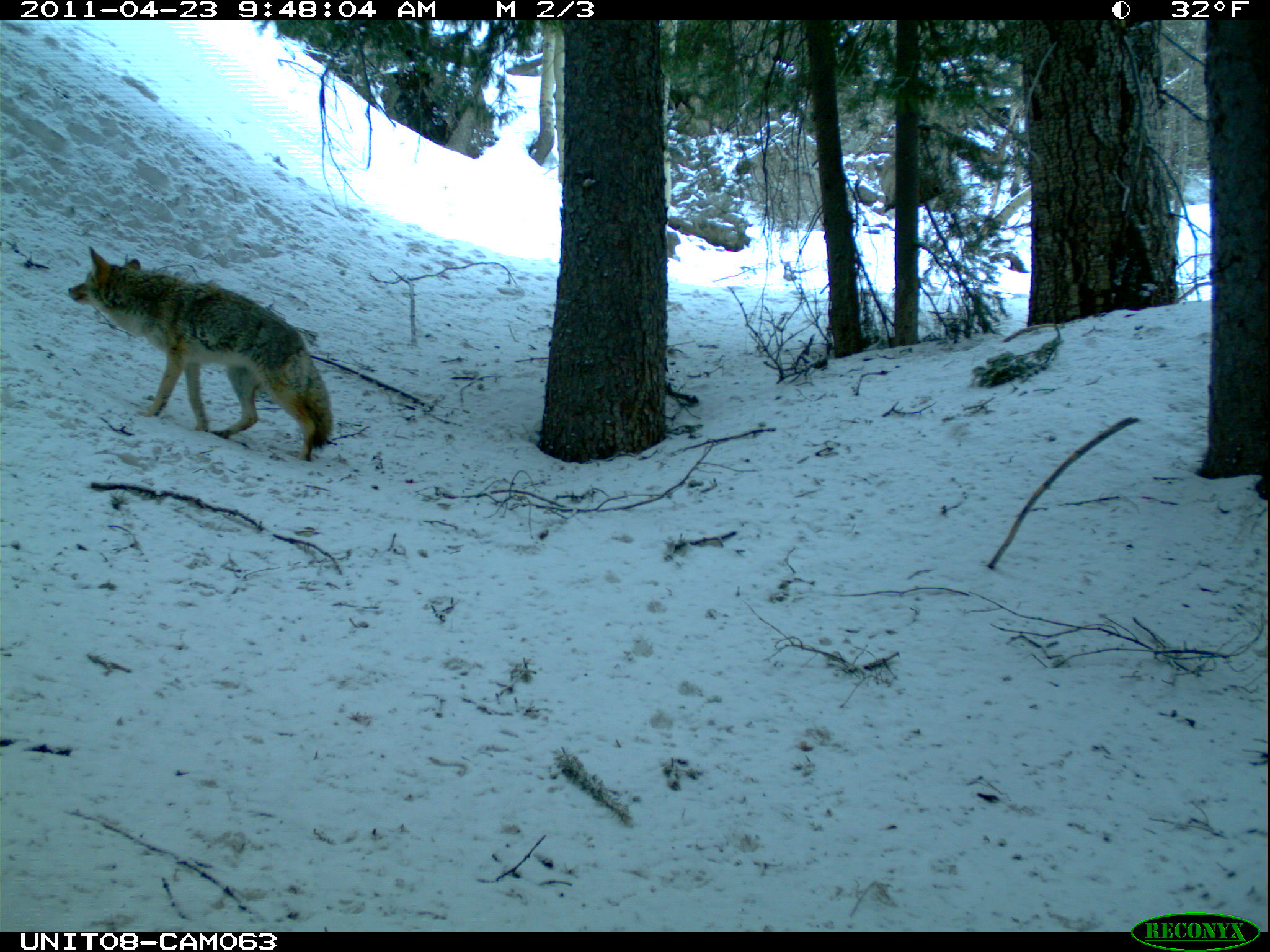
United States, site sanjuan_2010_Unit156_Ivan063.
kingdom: Animalia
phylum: Chordata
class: Mammalia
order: Carnivora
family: Canidae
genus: Canis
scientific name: Canis latrans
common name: coyote